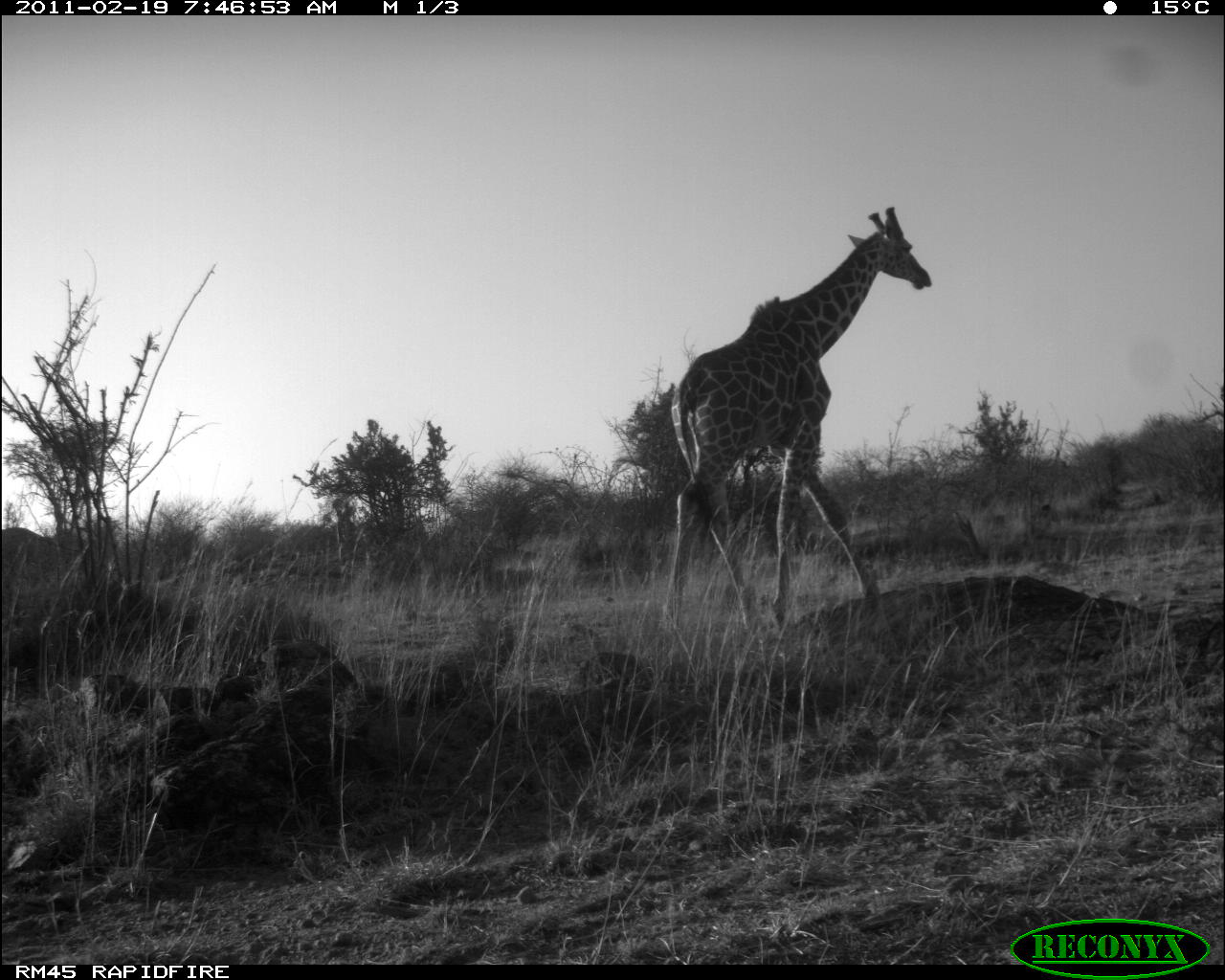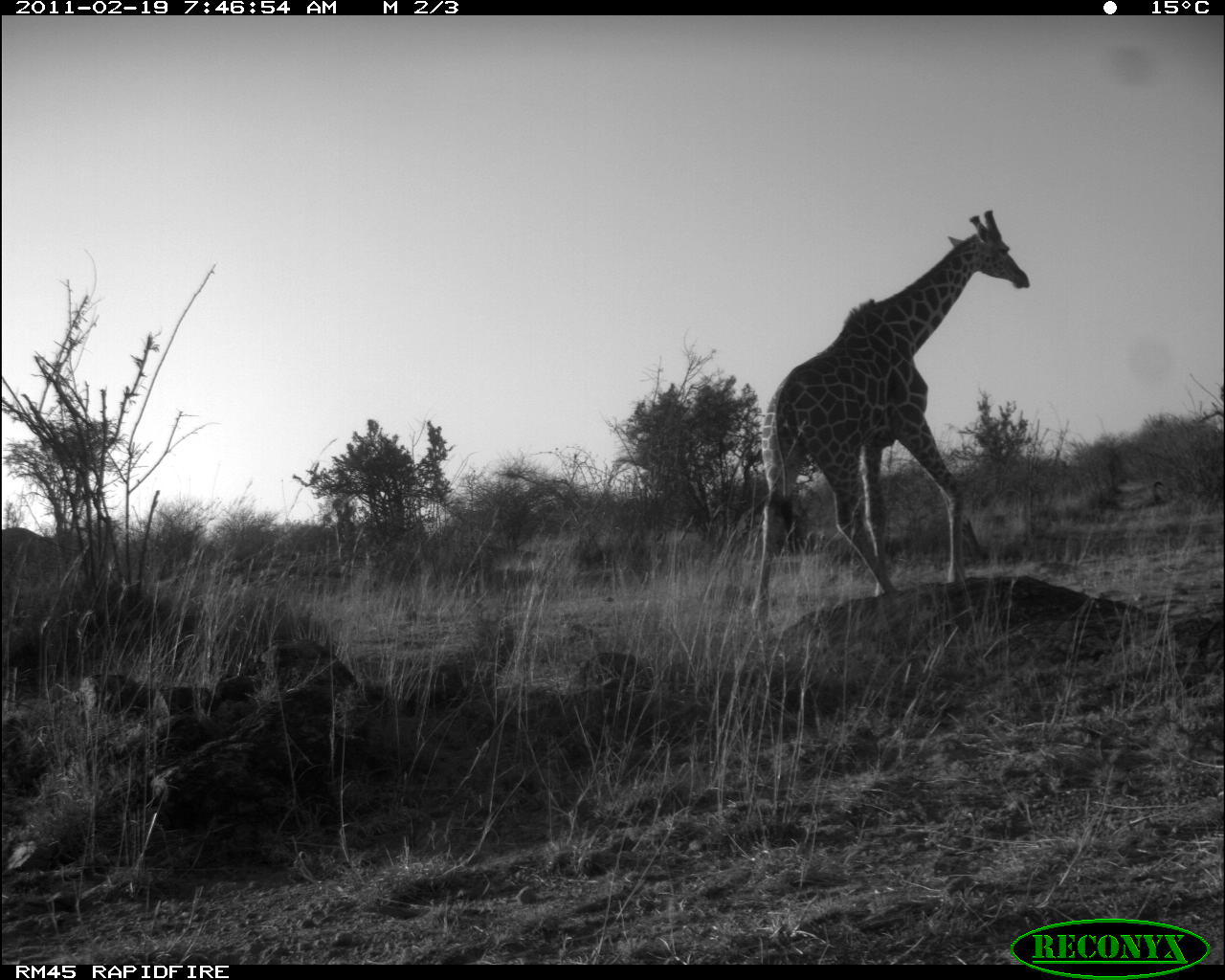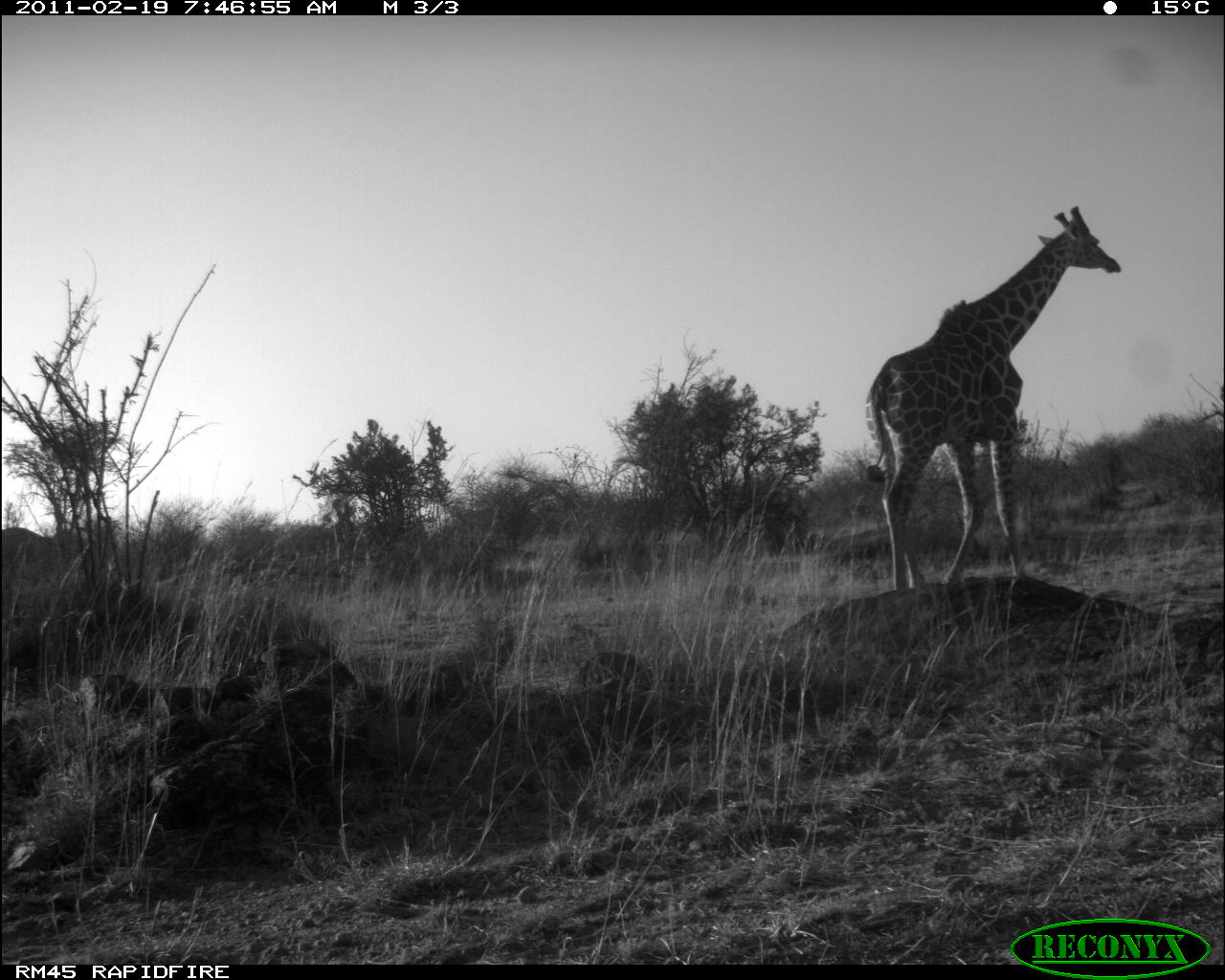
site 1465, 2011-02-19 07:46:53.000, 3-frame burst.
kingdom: Animalia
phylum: Chordata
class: Mammalia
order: Artiodactyla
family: Bovidae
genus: Madoqua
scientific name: Madoqua guentheri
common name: günther's dik-dik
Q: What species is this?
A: Madoqua guentheri (günther's dik-dik).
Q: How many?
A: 1.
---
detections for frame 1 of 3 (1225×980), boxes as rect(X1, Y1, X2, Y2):
madoqua guentheri: rect(667, 206, 933, 646)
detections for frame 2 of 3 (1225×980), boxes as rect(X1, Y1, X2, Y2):
madoqua guentheri: rect(750, 208, 1030, 646)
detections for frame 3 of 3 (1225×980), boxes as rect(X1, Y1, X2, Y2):
madoqua guentheri: rect(865, 204, 1122, 591)